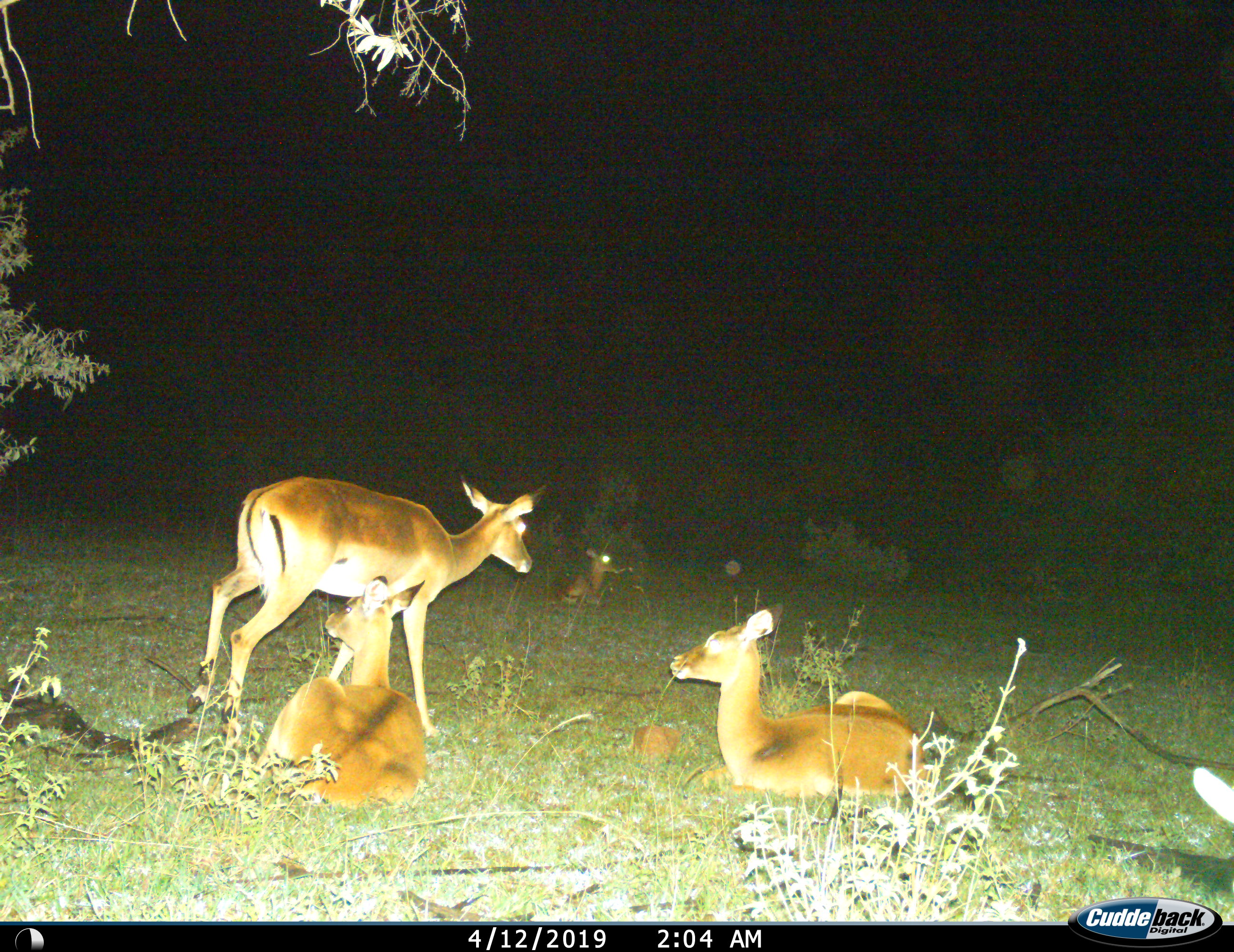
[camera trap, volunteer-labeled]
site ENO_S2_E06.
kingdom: Animalia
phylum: Chordata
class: Mammalia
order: Artiodactyla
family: Bovidae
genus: Aepyceros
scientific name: Aepyceros melampus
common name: impala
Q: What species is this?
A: Impala (Aepyceros melampus).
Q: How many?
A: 4.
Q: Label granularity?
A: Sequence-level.